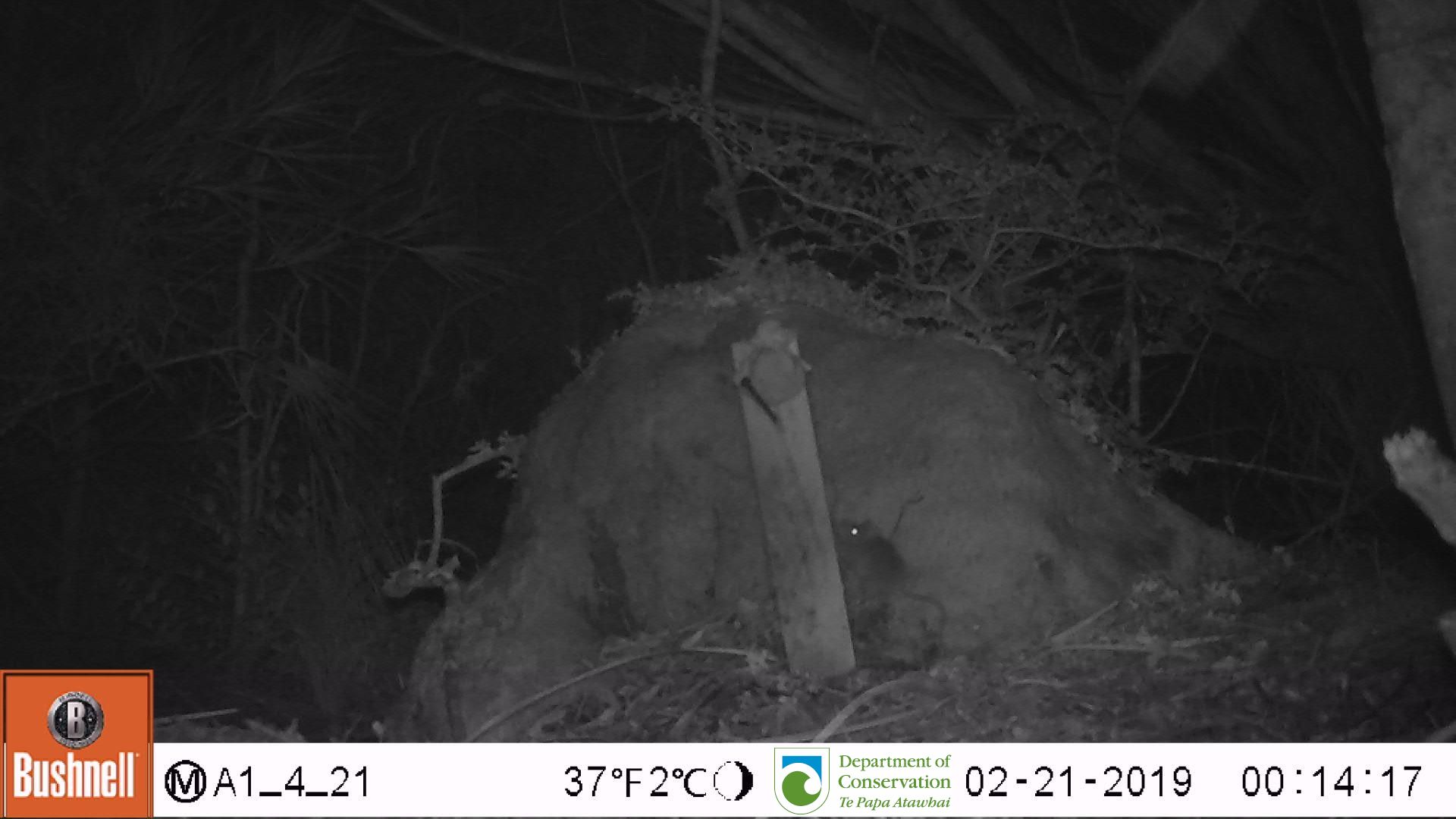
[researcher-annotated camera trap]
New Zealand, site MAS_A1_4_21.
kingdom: Animalia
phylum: Chordata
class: Mammalia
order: Rodentia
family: Muridae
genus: Mus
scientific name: Mus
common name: mouse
Mouse (Mus).